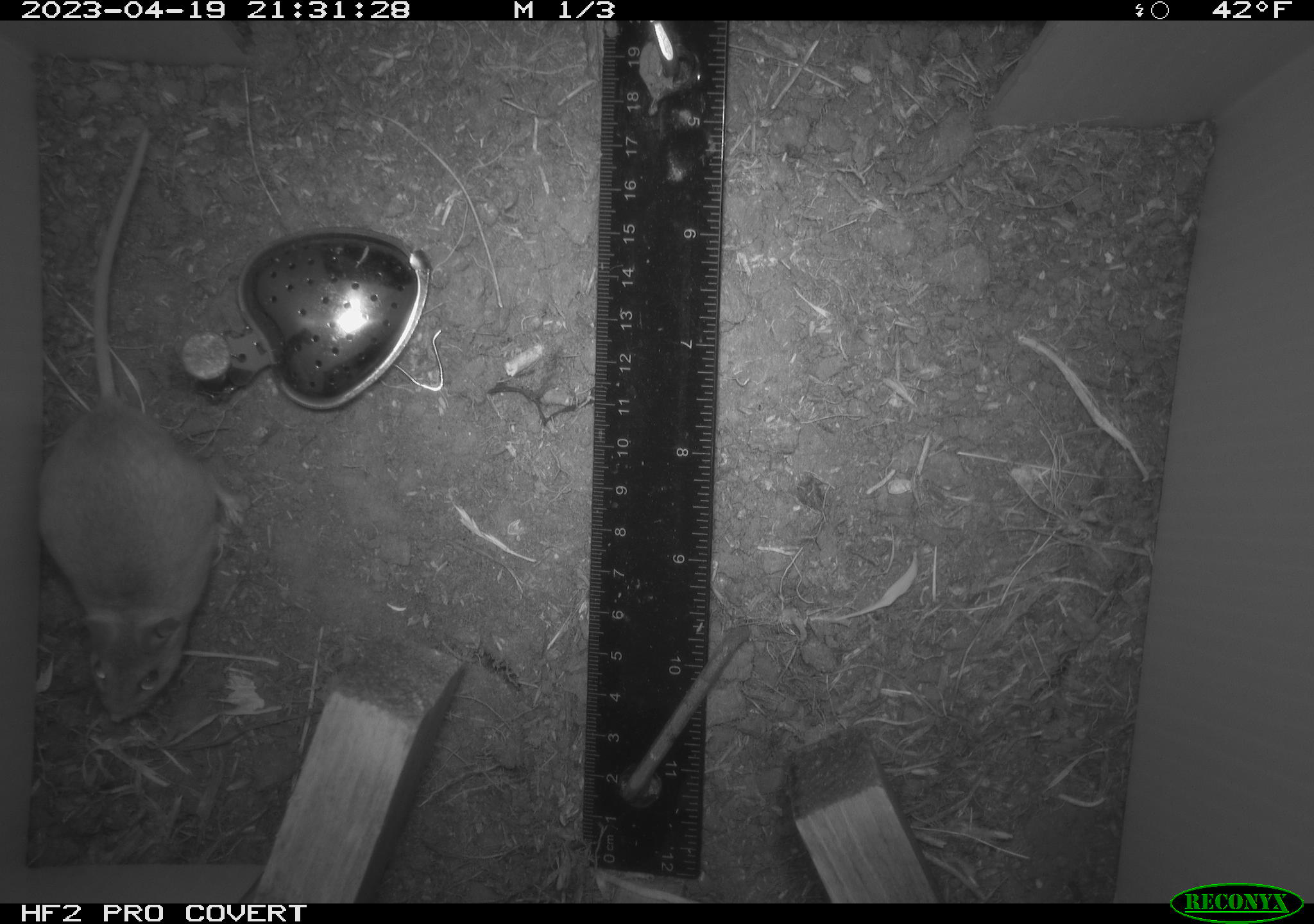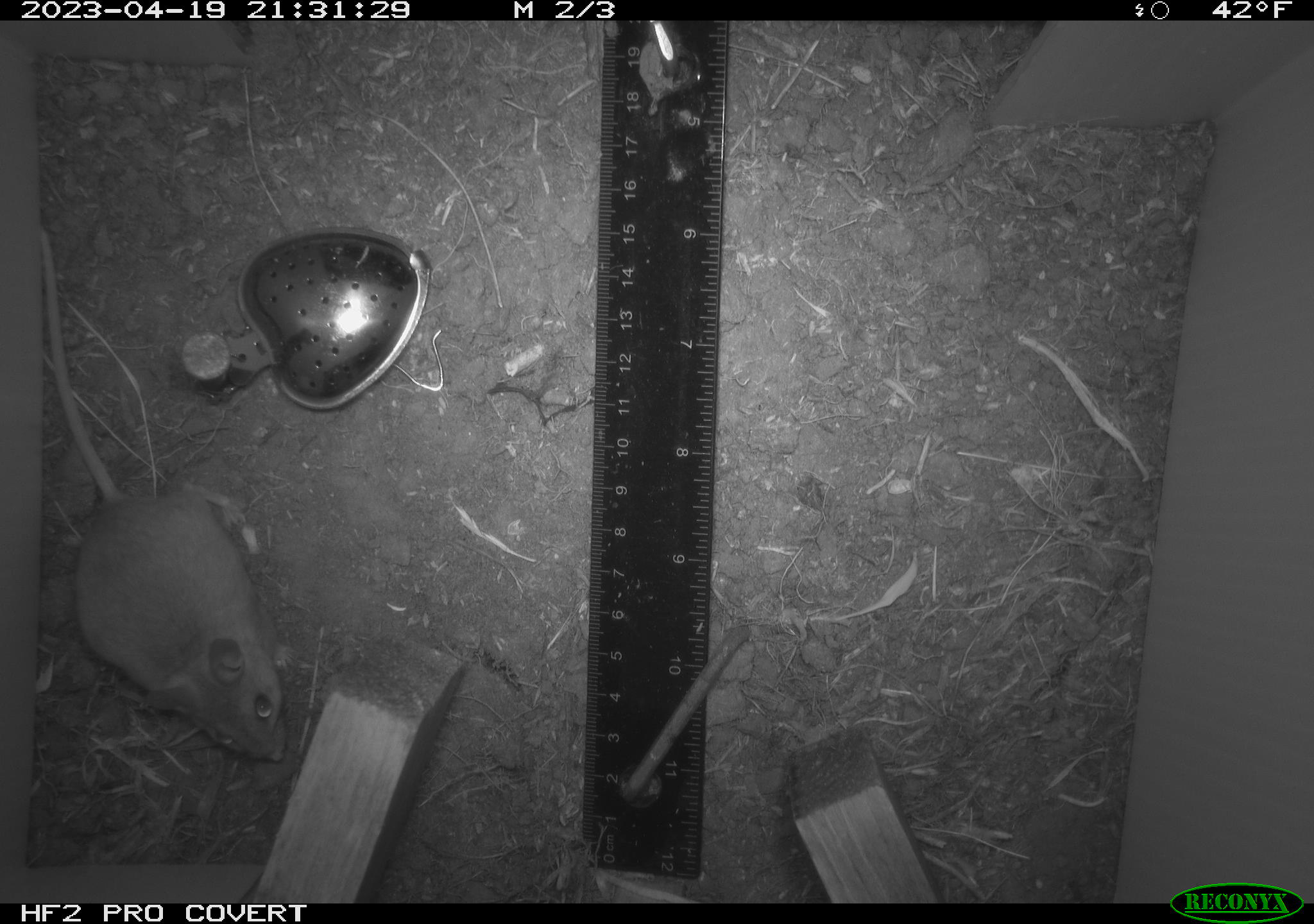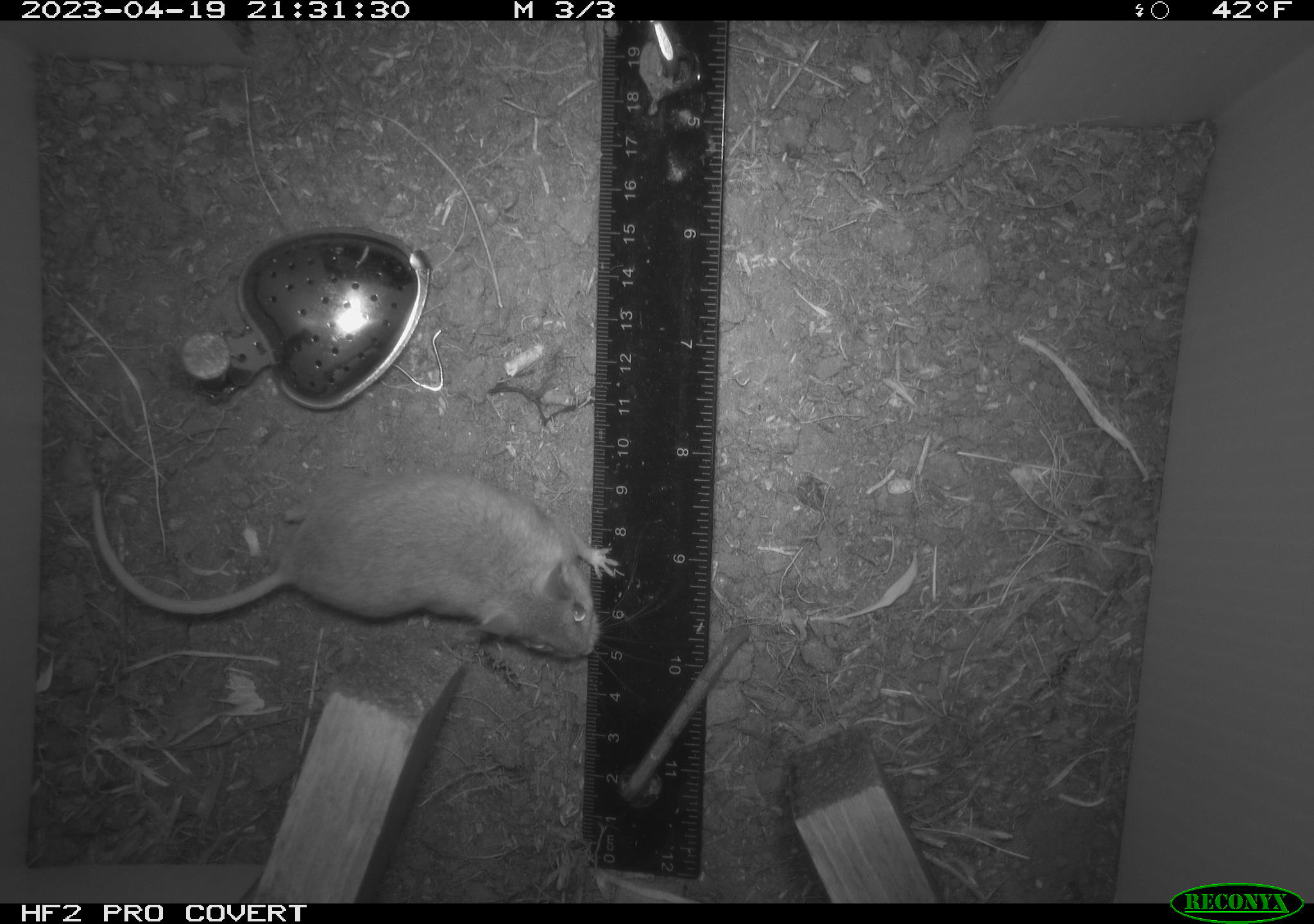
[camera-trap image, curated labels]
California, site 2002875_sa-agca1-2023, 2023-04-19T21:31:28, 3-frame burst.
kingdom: Animalia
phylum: Chordata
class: Mammalia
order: Rodentia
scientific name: Rodentia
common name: mouse species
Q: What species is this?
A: Mouse species (Rodentia).